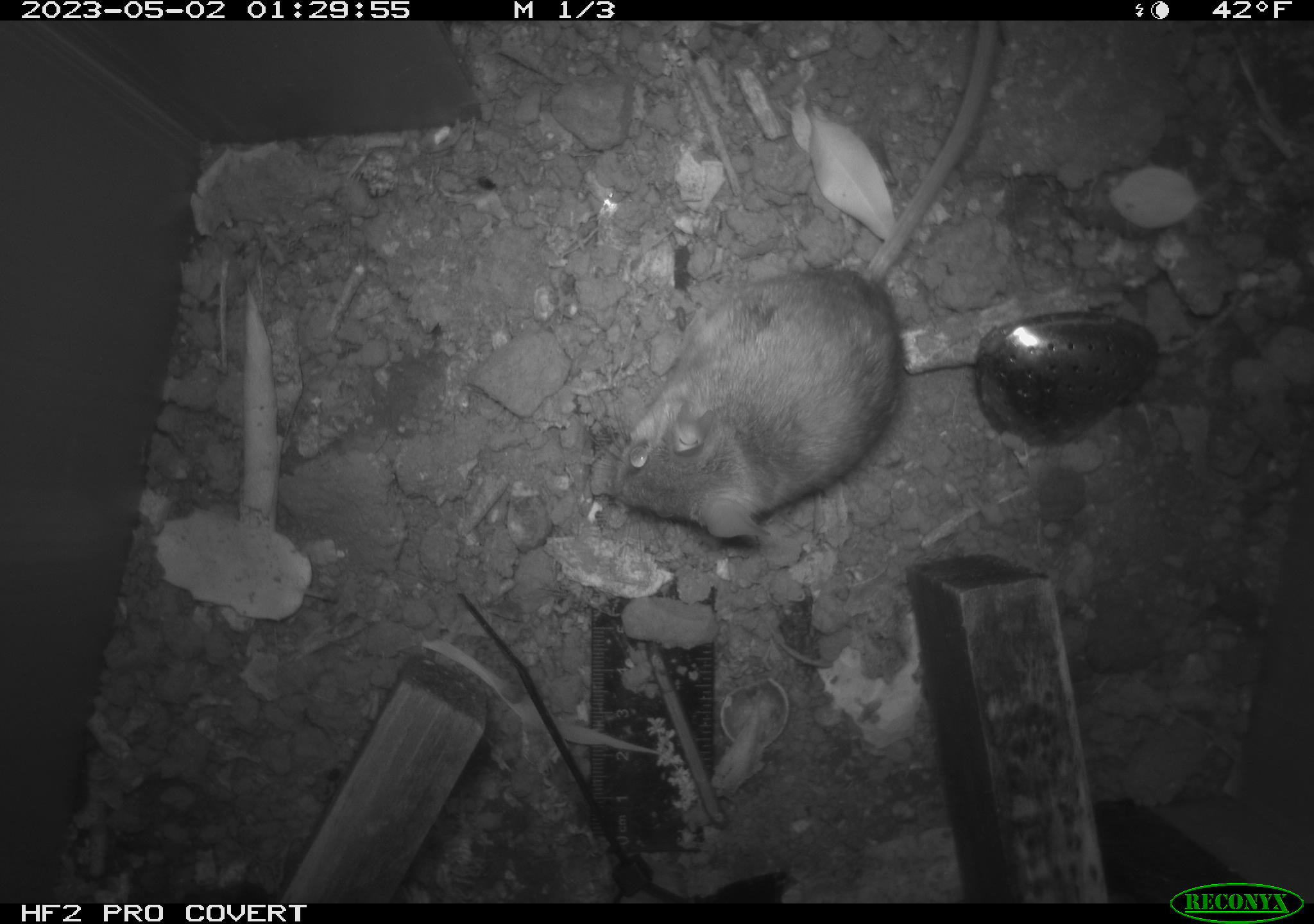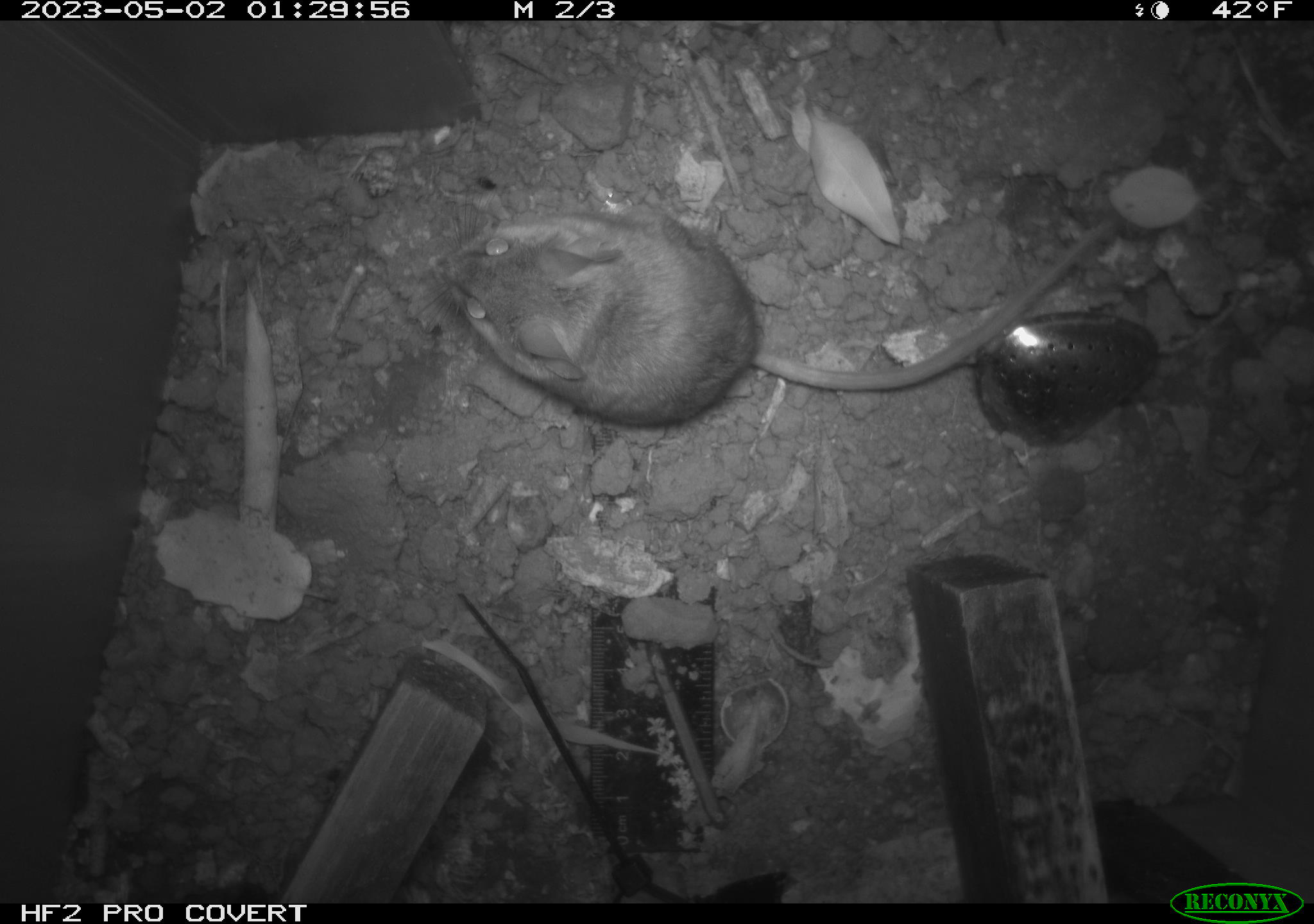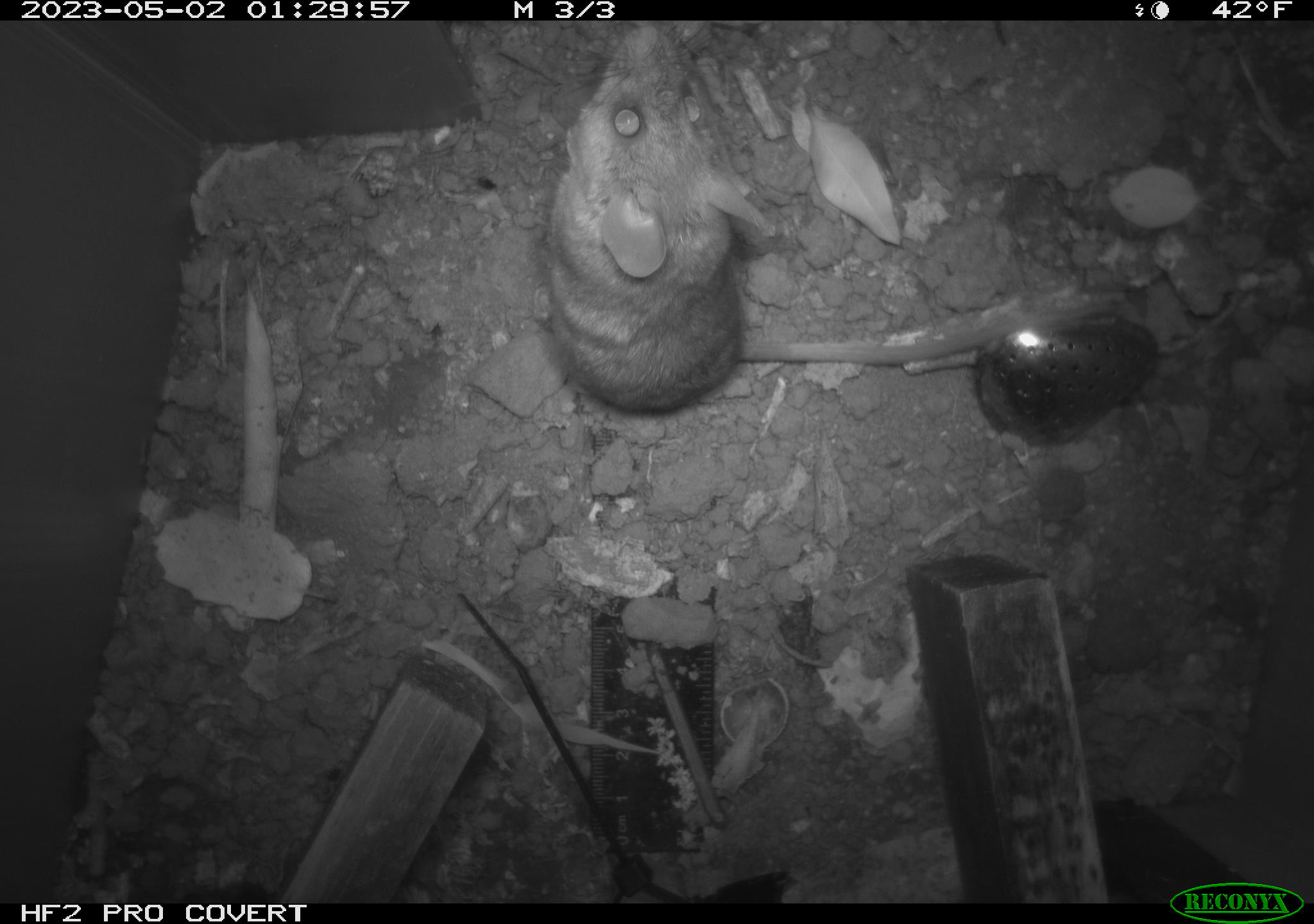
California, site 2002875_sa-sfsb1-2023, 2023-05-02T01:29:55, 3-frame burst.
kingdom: Animalia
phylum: Chordata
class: Mammalia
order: Rodentia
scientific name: Rodentia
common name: mouse species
Mouse species (Rodentia).